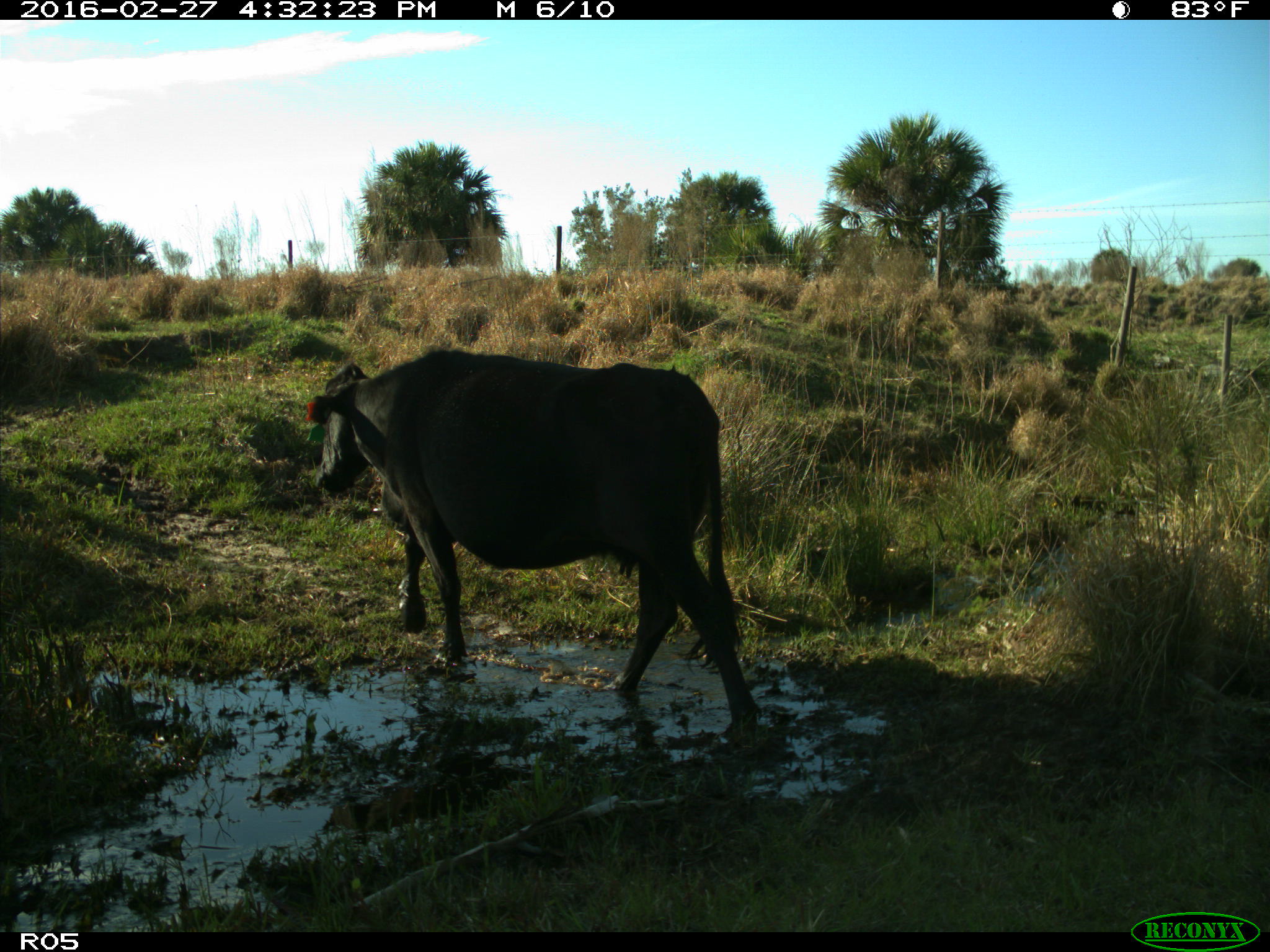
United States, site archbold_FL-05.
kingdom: Animalia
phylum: Chordata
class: Mammalia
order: Artiodactyla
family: Bovidae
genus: Bos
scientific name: Bos taurus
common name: domestic cow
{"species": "Bos taurus (domestic cow)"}